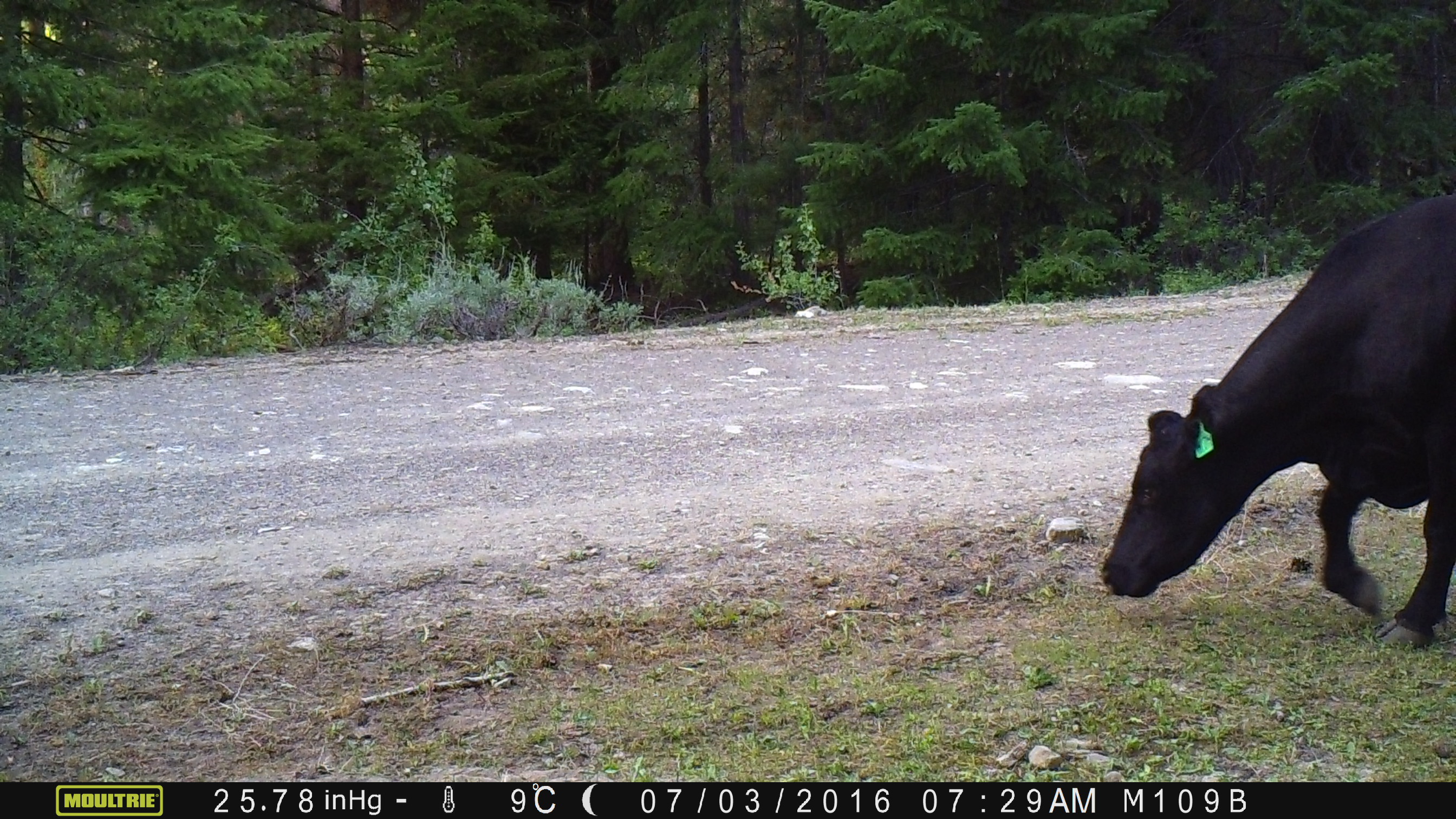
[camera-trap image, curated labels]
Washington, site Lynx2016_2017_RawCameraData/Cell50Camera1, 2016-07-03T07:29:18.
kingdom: Animalia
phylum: Chordata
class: Mammalia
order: Artiodactyla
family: Bovidae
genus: Bos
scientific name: Bos taurus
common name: domestic cattle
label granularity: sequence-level